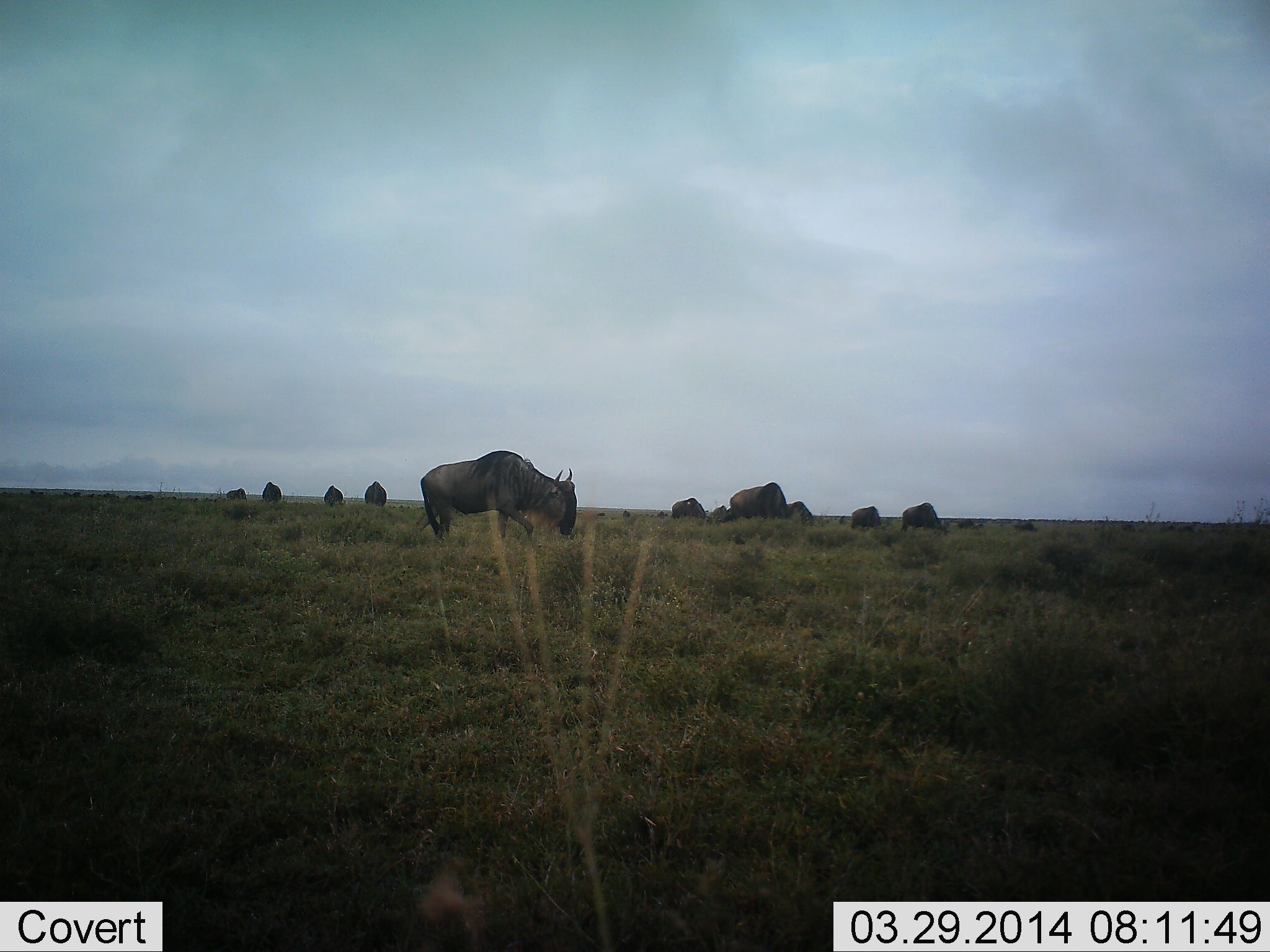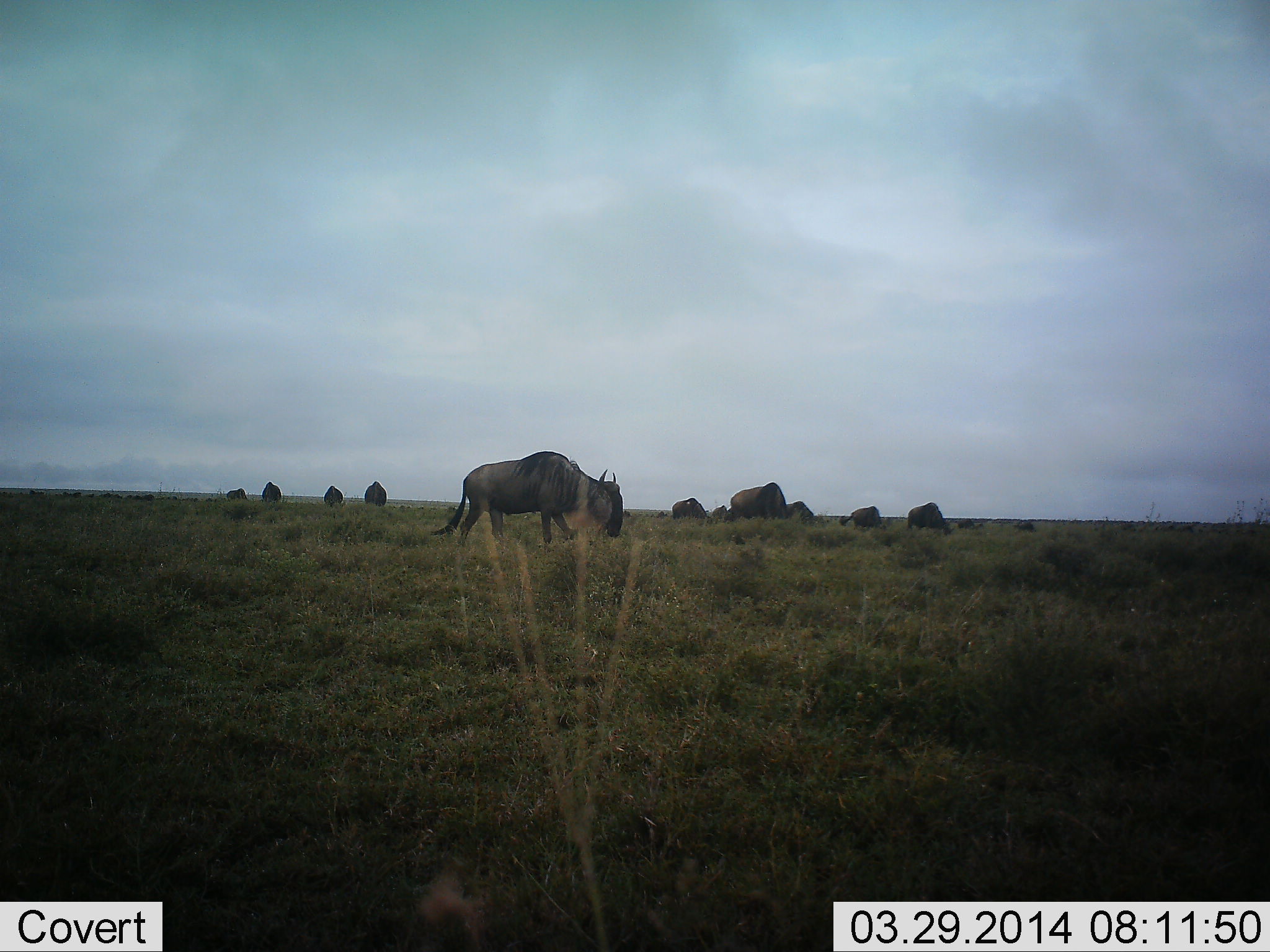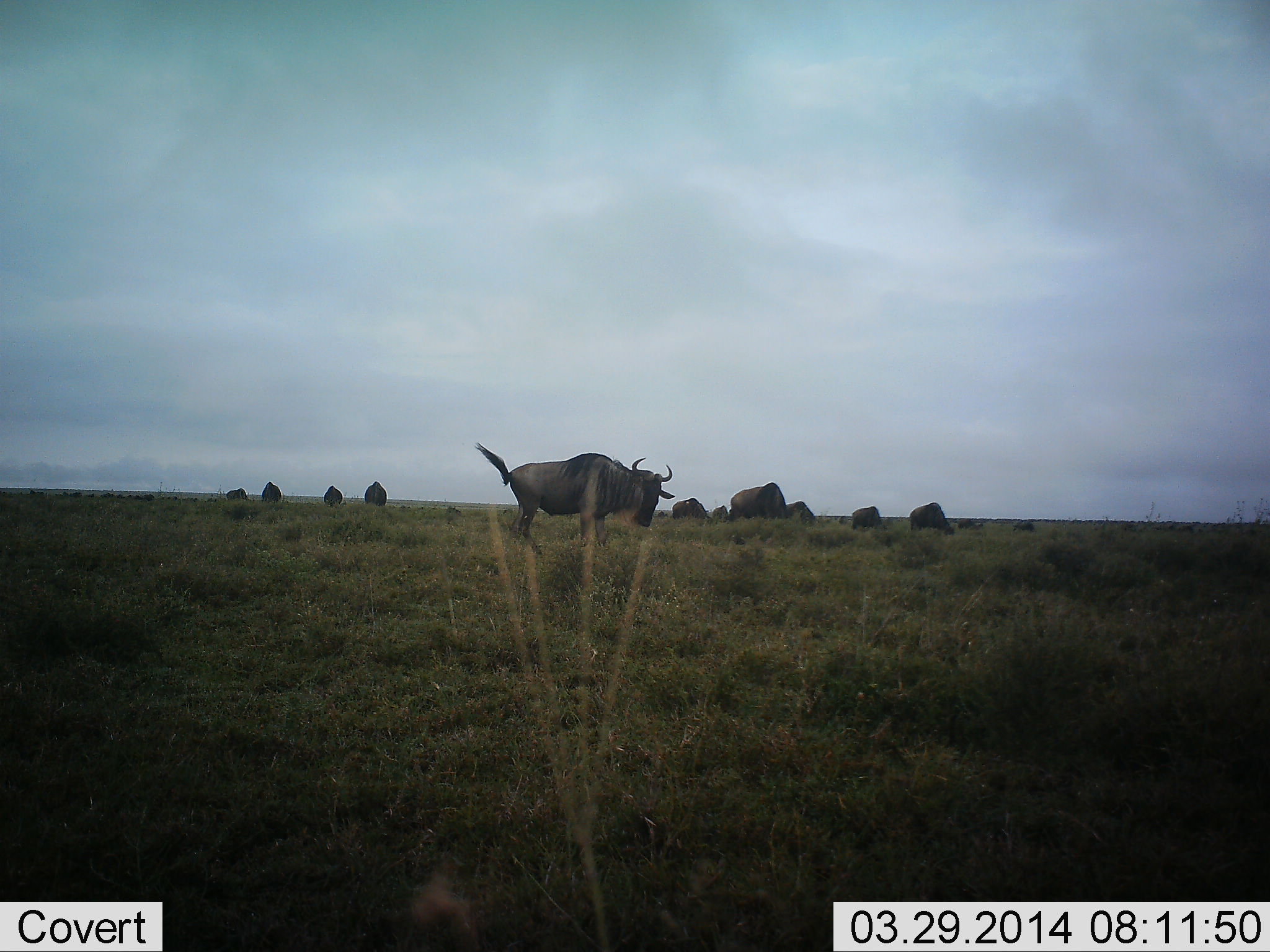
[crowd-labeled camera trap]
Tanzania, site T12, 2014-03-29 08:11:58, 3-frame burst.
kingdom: Animalia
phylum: Chordata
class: Mammalia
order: Artiodactyla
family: Bovidae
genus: Connochaetes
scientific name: Connochaetes taurinus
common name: blue wildebeest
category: wildebeest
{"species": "wildebeest (blue wildebeest) (Connochaetes taurinus)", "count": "11-50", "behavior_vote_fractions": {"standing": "0%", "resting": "10%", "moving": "40%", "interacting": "0%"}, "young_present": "0%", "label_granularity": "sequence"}